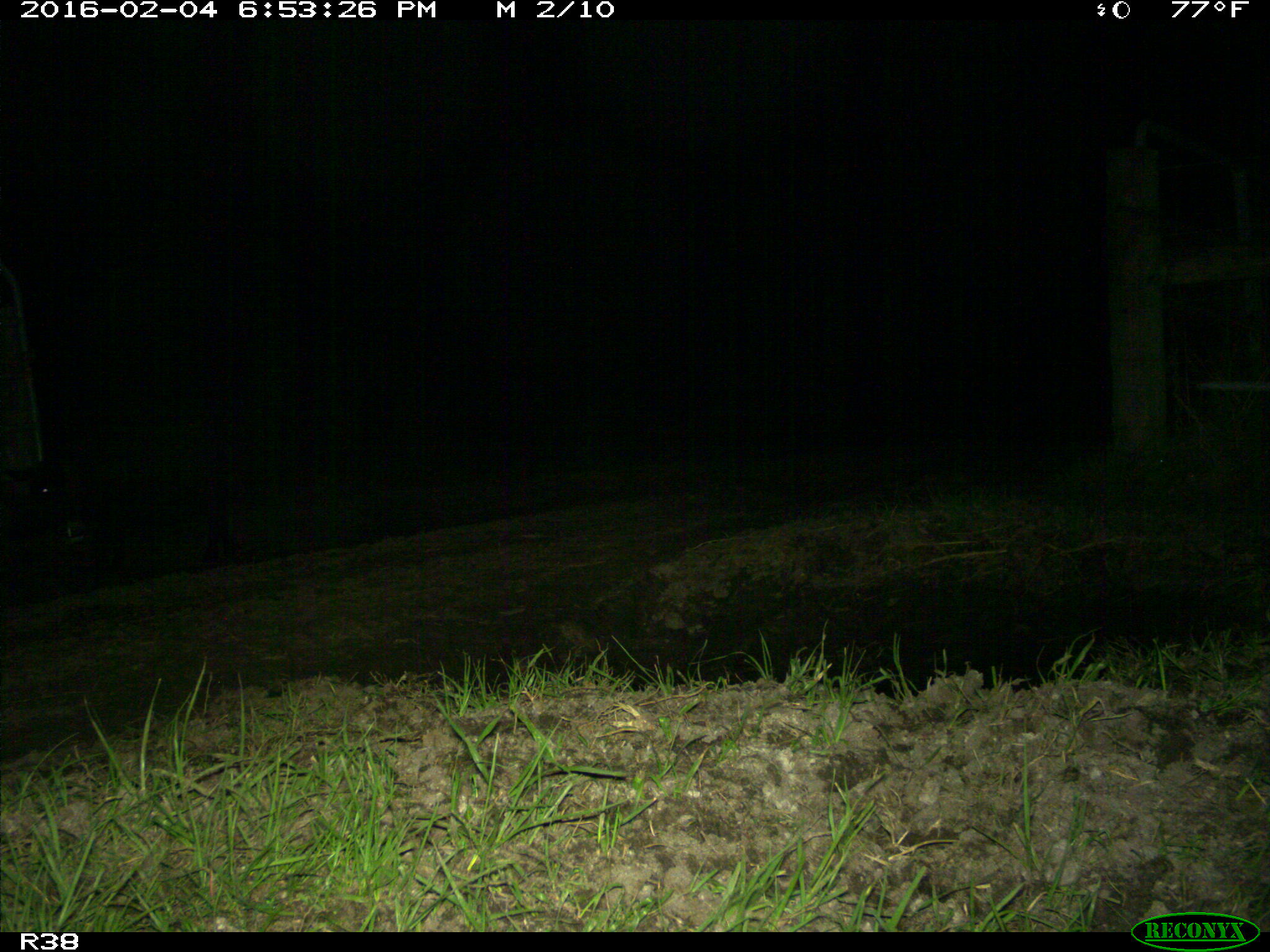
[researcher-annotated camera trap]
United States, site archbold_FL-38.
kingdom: Animalia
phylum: Chordata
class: Mammalia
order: Artiodactyla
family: Suidae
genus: Sus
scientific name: Sus scrofa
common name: wild boar